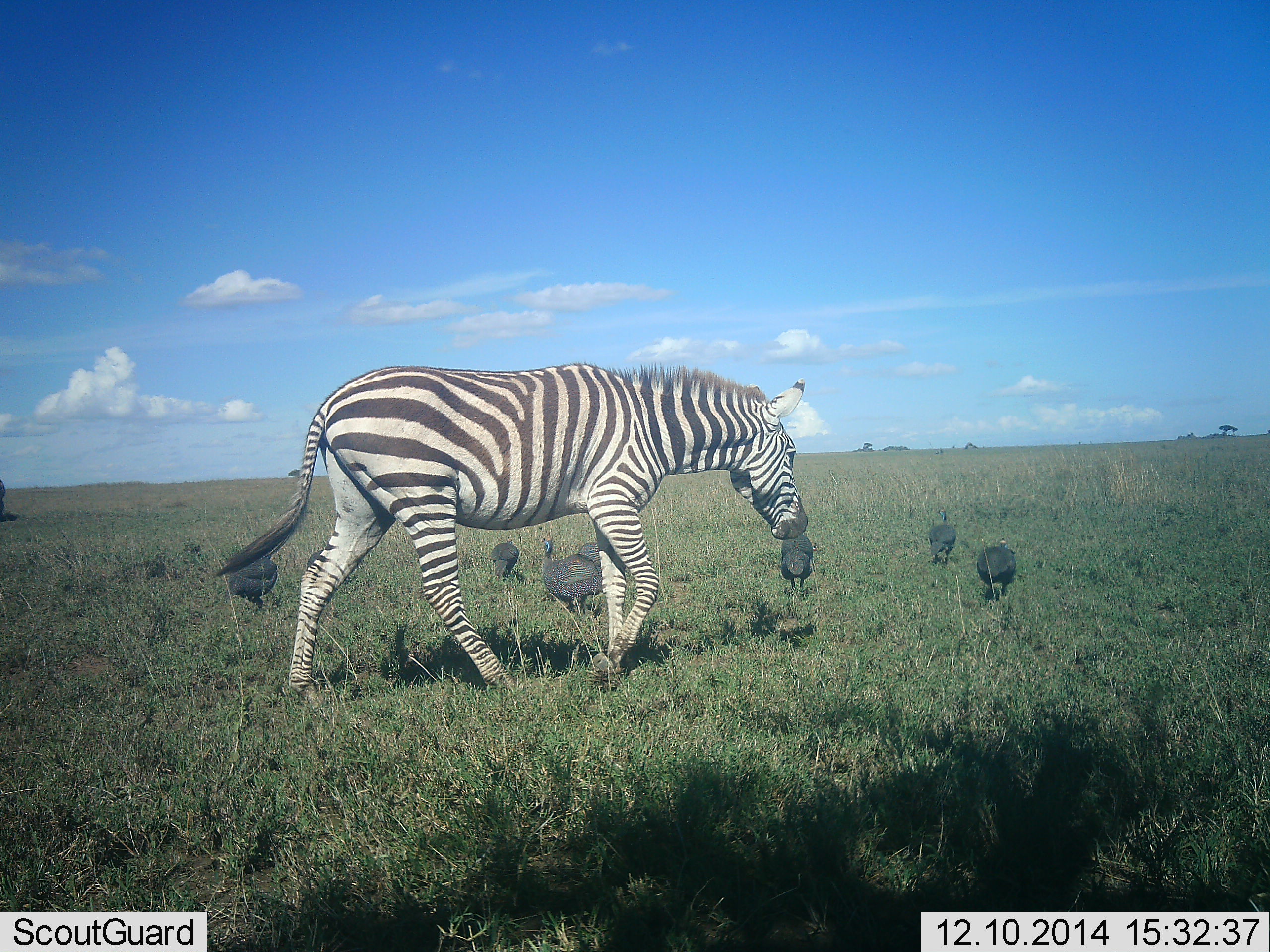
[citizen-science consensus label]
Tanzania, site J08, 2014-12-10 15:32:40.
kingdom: Animalia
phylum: Chordata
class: Aves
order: Galliformes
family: Numididae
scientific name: Numididae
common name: guinea fowl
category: guineafowl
Guineafowl (guinea fowl) (Numididae), count 7. Behavior (volunteer vote fractions): standing 36%, resting 0%, moving 64%, interacting 0%. Young present (vote fraction): 0%. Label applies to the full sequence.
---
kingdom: Animalia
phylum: Chordata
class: Mammalia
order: Perissodactyla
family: Equidae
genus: Equus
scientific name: Equus quagga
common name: plains zebra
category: zebra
Zebra (plains zebra) (Equus quagga), count 1. Behavior (volunteer vote fractions): standing 0%, resting 0%, moving 90%, interacting 0%. Young present (vote fraction): 0%. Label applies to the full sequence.